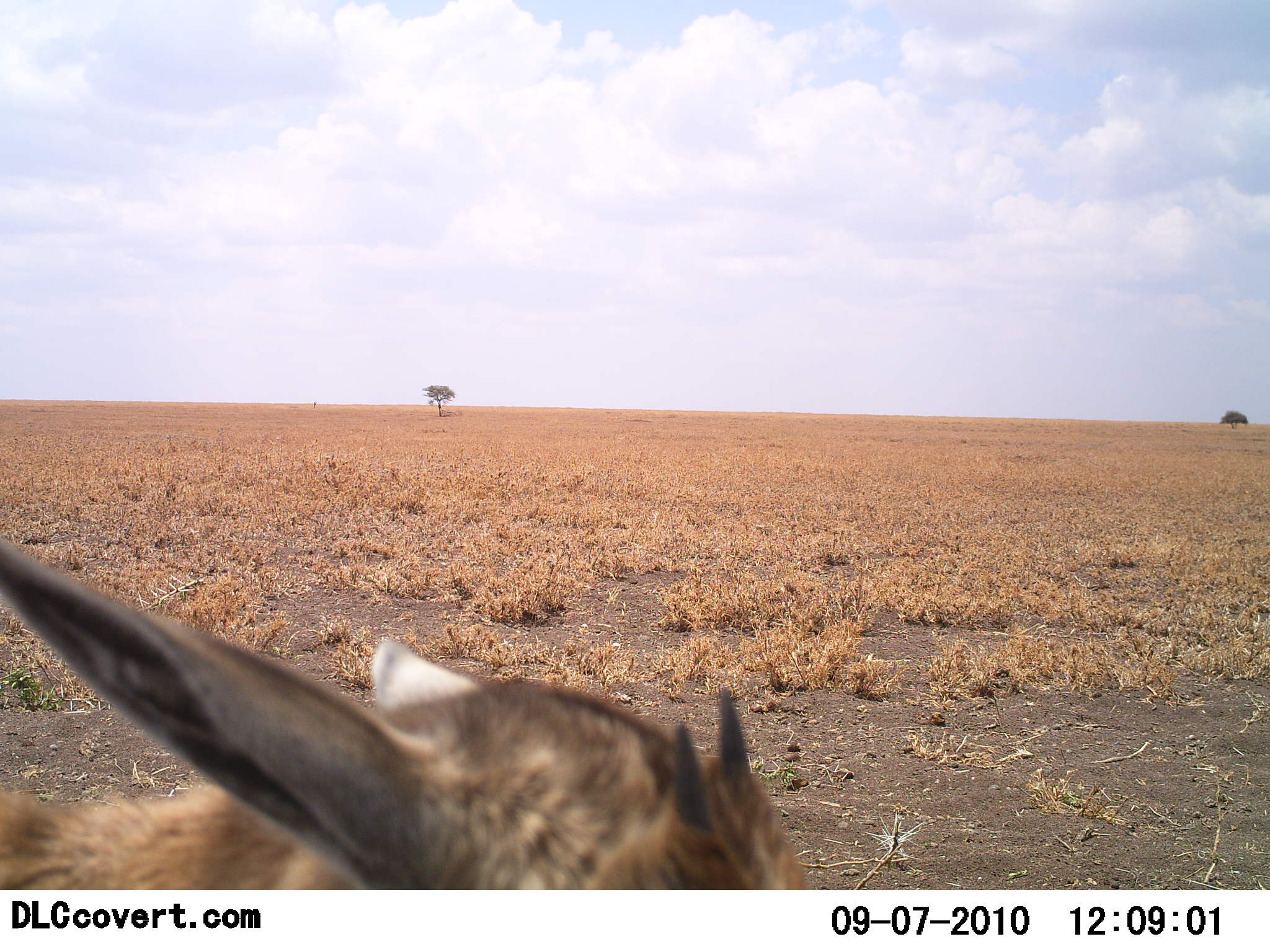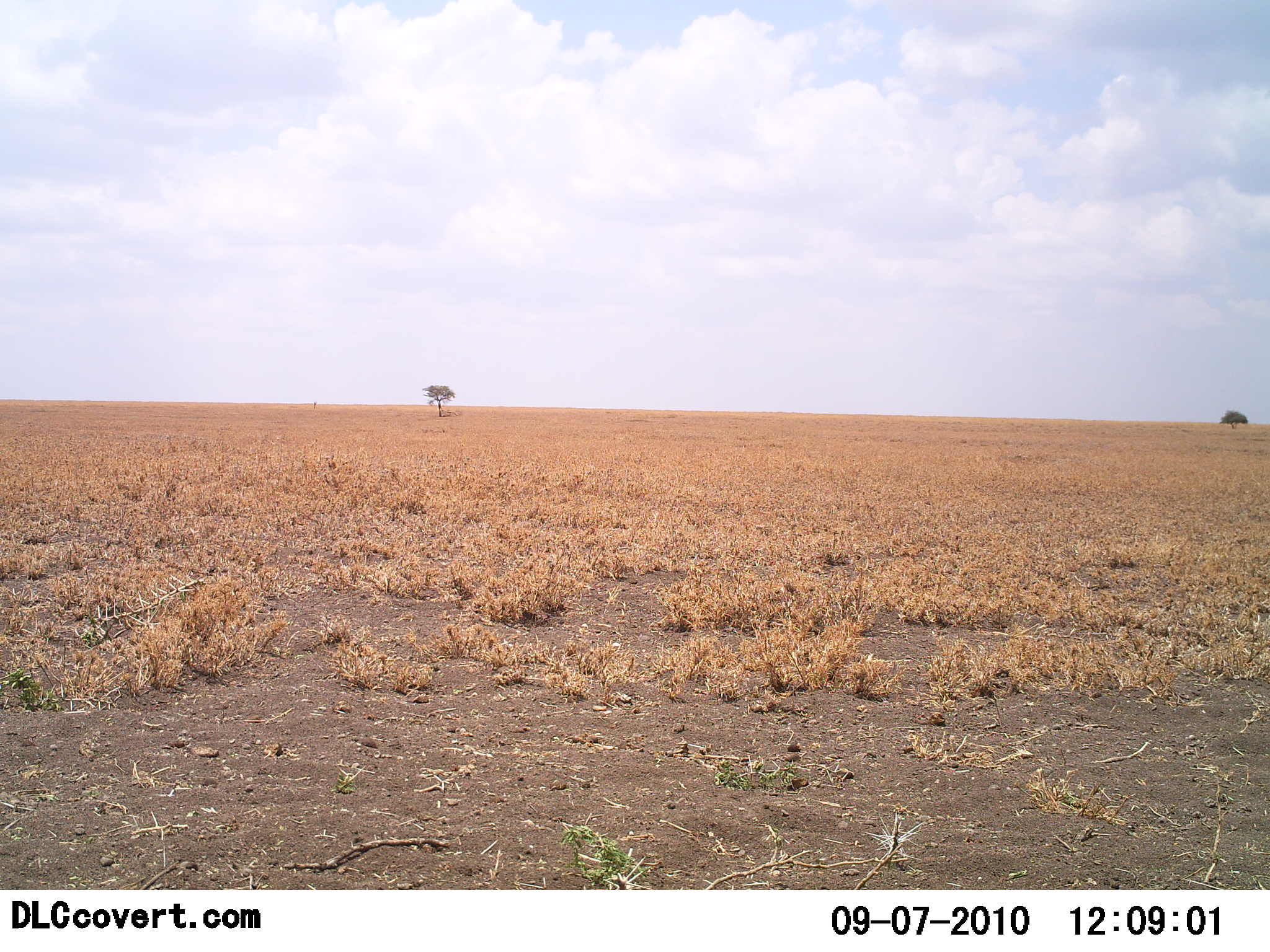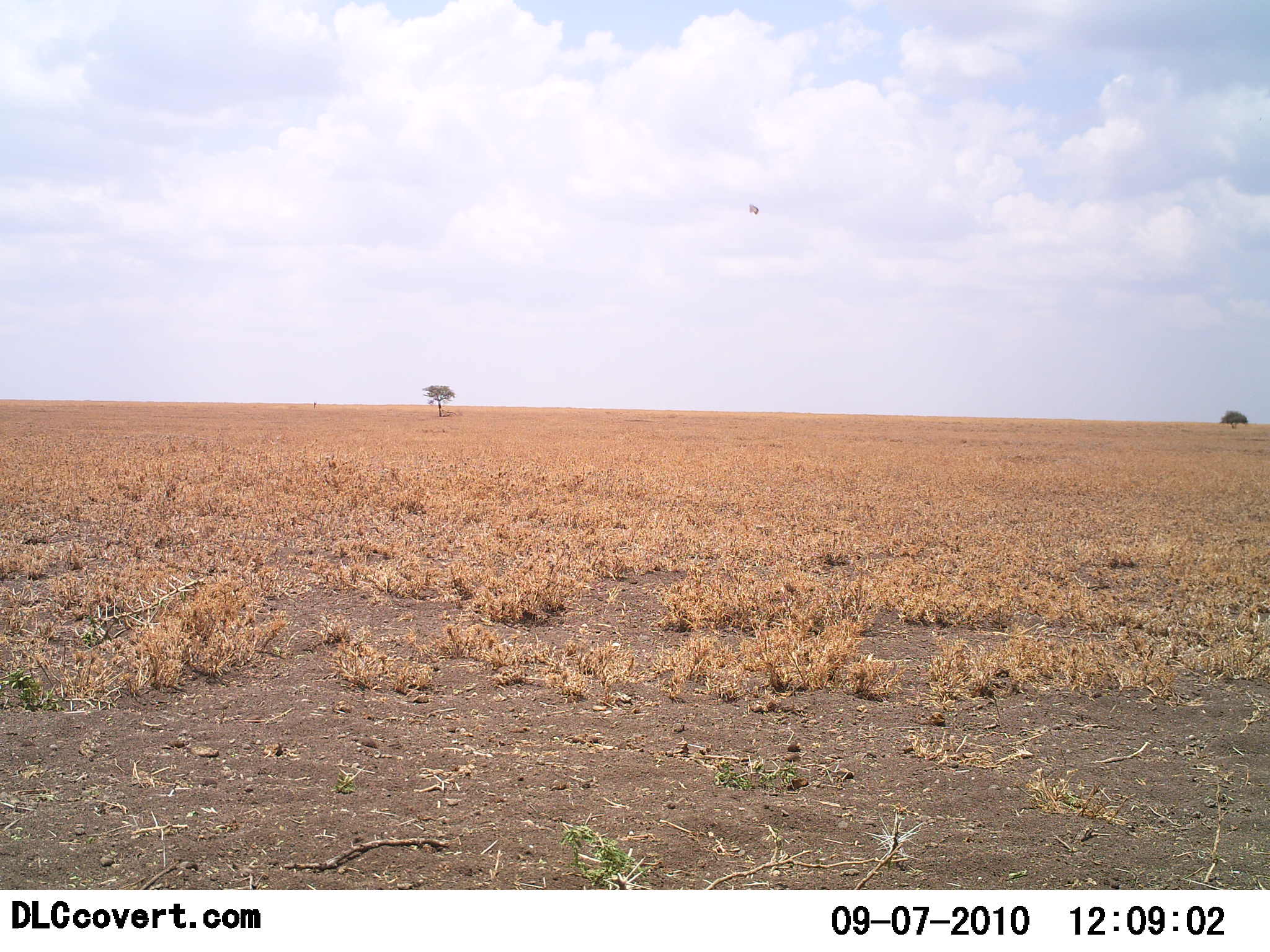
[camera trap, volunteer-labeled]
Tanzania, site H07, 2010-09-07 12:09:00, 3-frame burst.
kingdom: Animalia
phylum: Chordata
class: Mammalia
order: Artiodactyla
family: Bovidae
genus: Eudorcas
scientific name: Eudorcas thomsonii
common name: thomson's gazelle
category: gazellethomsons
Gazellethomsons (thomson's gazelle) (Eudorcas thomsonii), count 1. Behavior (volunteer vote fractions): standing 33%, resting 0%, moving 50%, interacting 0%. Young present (vote fraction): 50%. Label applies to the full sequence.